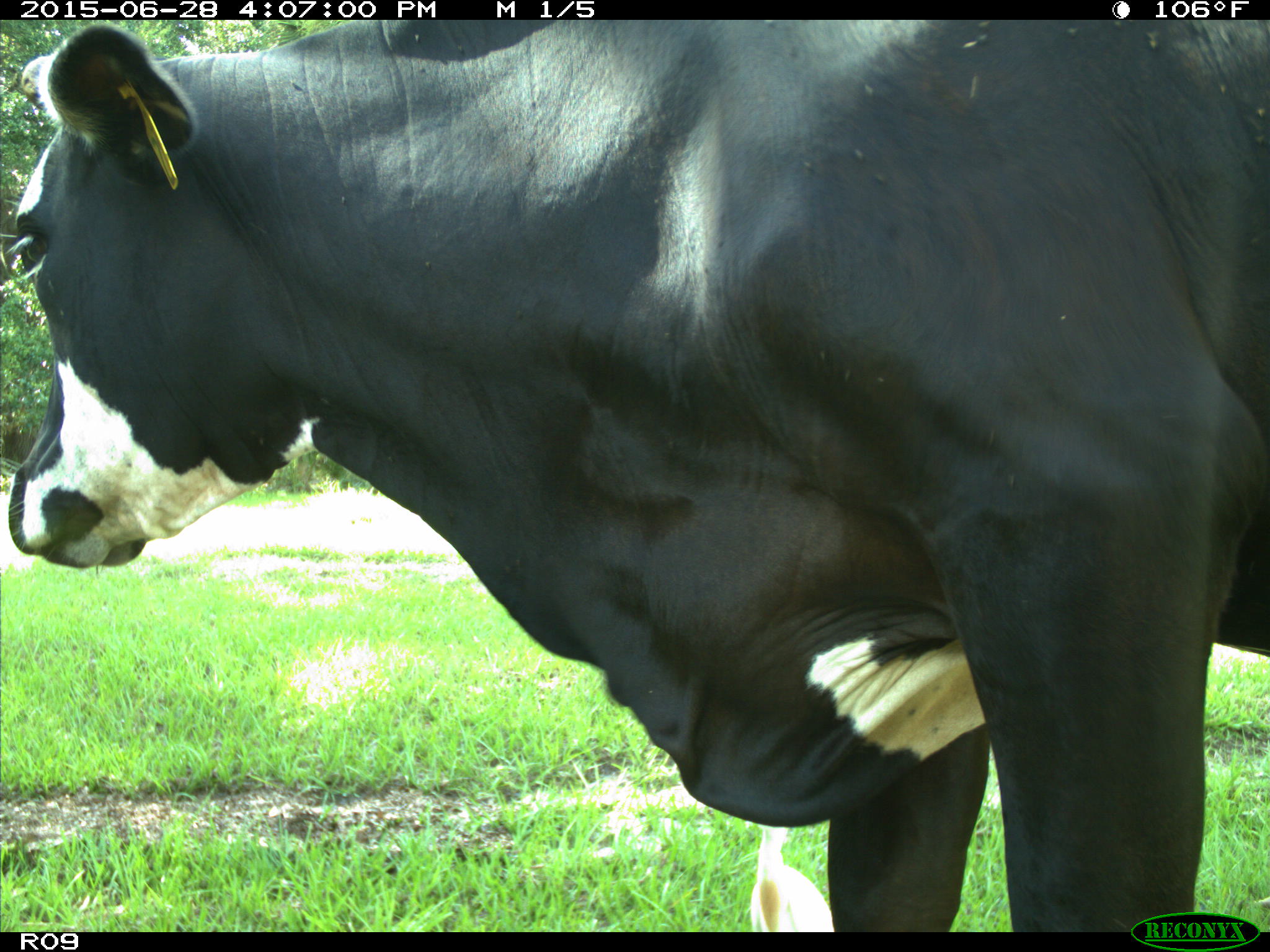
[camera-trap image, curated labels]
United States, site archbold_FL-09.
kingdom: Animalia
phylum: Chordata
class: Mammalia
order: Artiodactyla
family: Bovidae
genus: Bos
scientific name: Bos taurus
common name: domestic cow